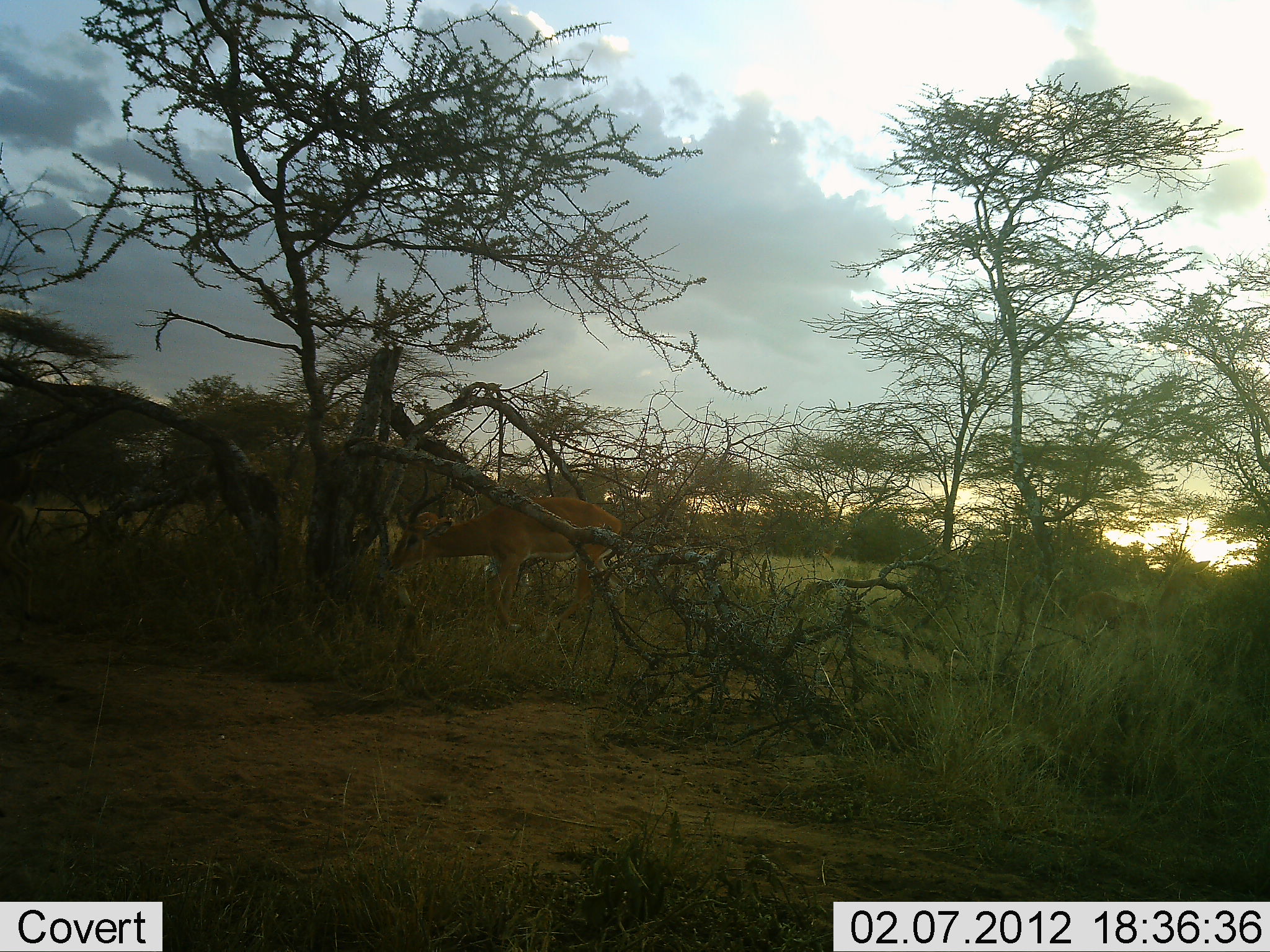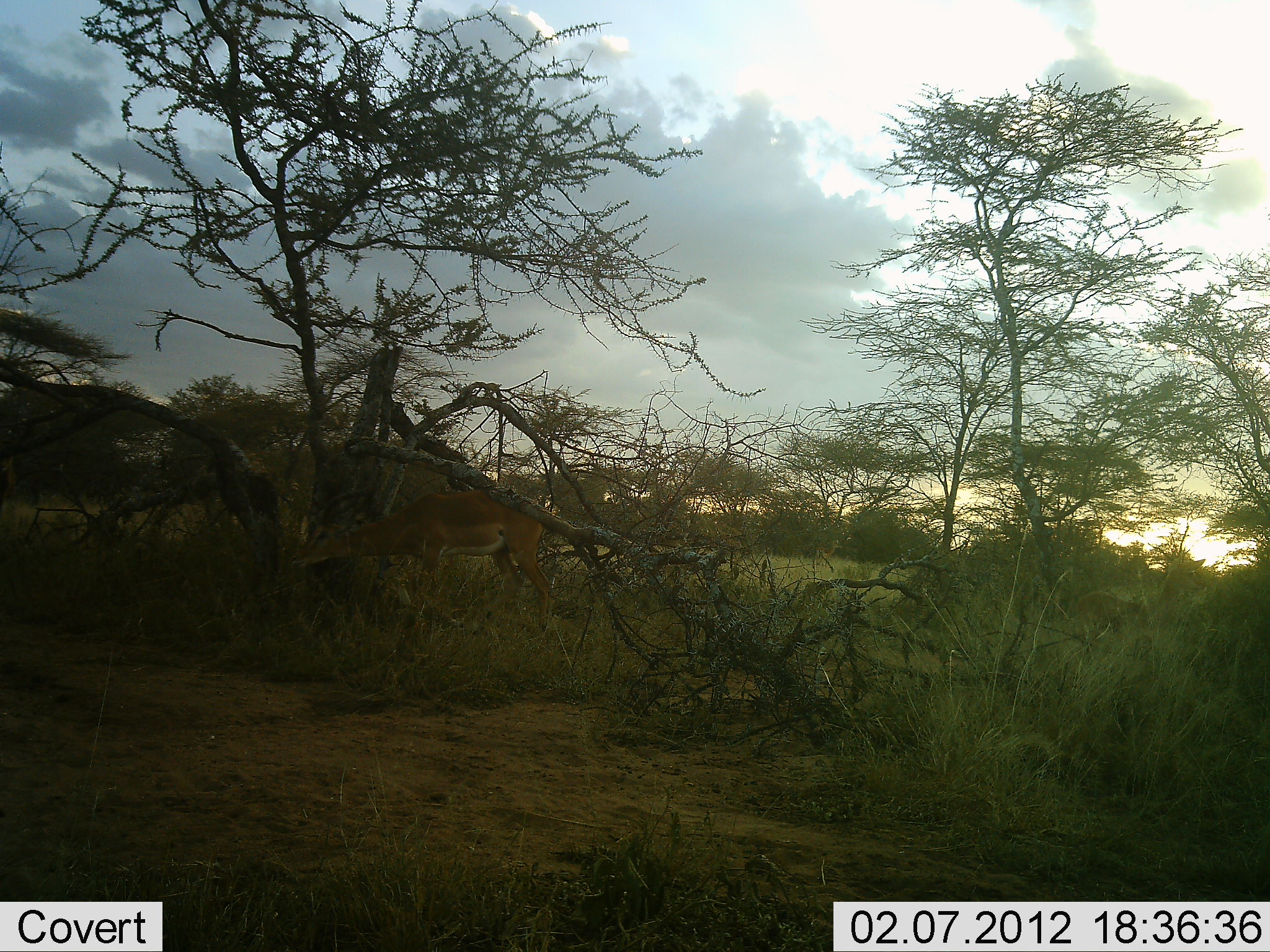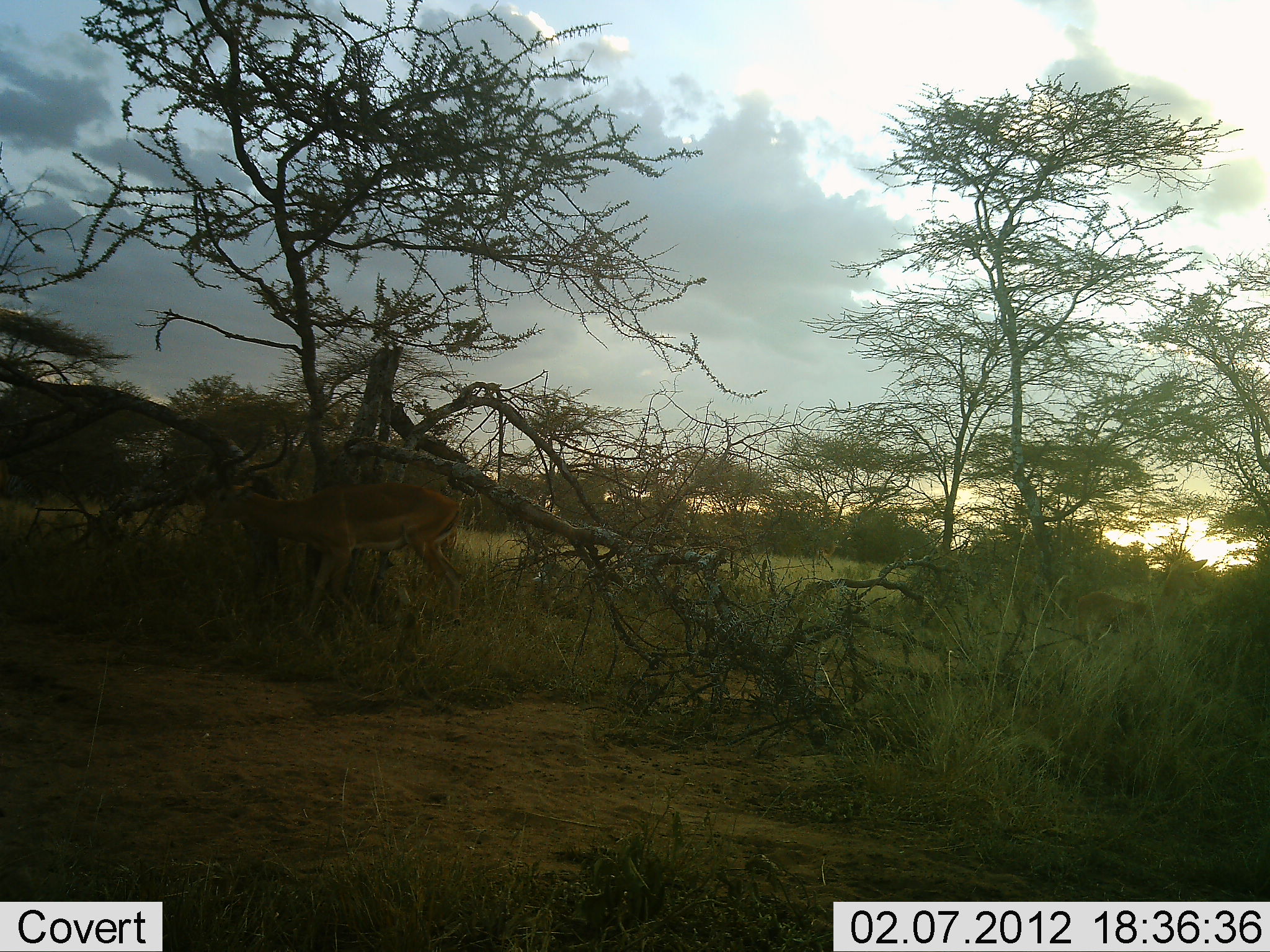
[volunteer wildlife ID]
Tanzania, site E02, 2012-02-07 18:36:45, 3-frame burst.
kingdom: Animalia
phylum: Chordata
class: Mammalia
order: Artiodactyla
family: Bovidae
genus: Aepyceros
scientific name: Aepyceros melampus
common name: impala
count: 1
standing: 14%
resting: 0%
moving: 81%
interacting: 0%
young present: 0%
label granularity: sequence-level